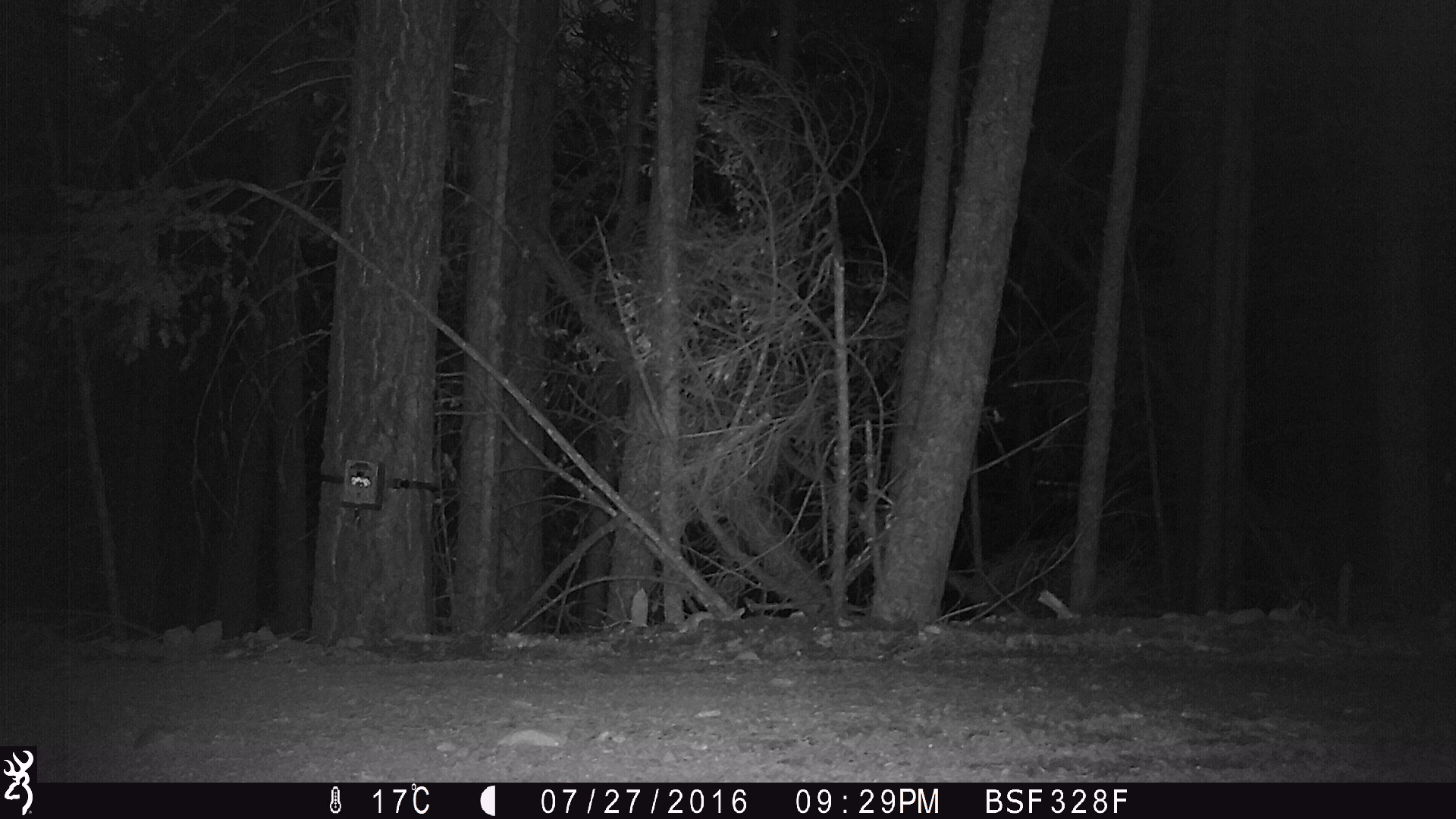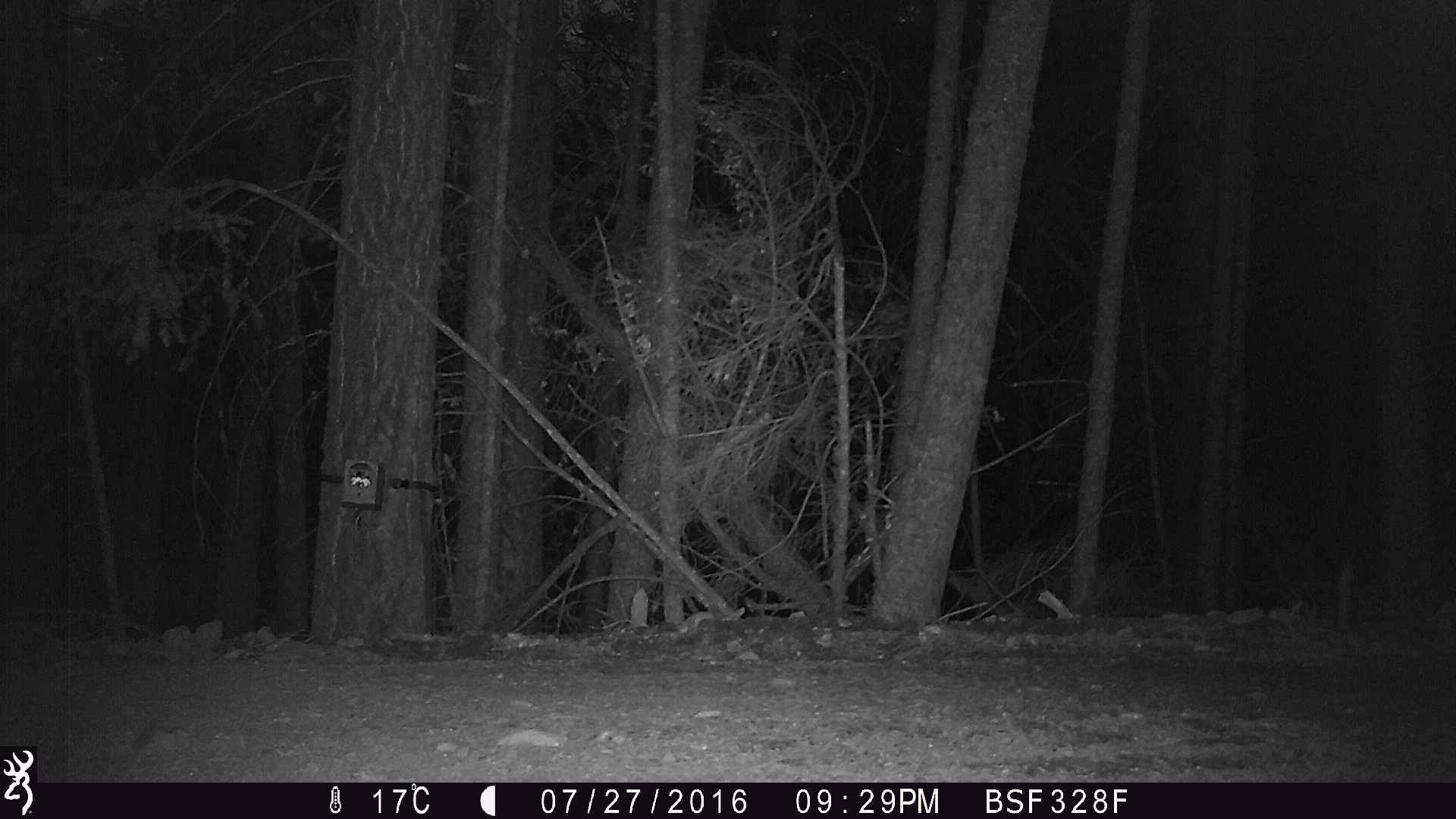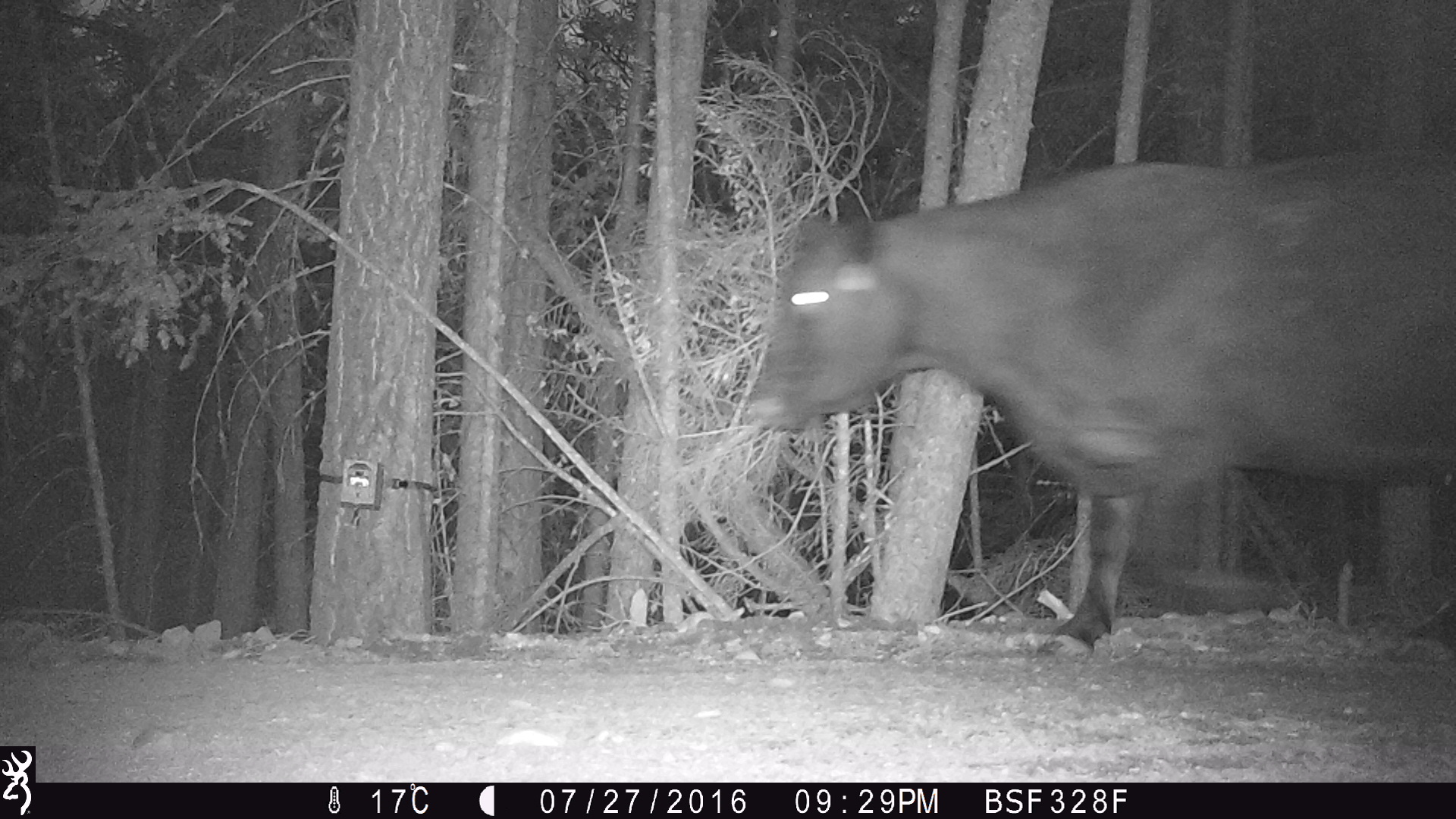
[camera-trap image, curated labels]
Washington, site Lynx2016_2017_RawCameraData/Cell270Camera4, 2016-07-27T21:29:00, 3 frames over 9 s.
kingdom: Animalia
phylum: Chordata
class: Mammalia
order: Artiodactyla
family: Bovidae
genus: Bos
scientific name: Bos taurus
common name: domestic cattle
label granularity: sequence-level